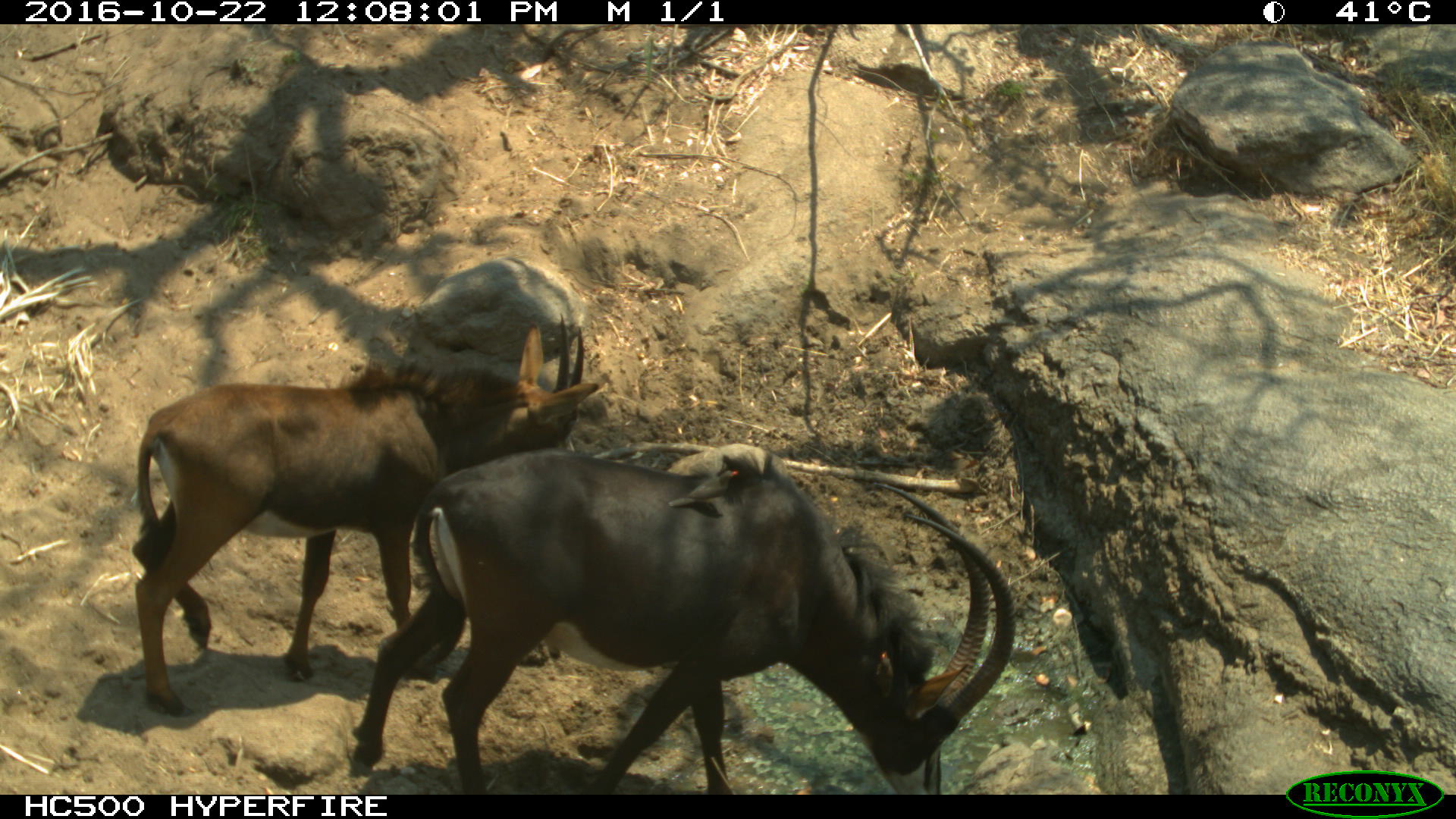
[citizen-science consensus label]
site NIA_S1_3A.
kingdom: Animalia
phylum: Chordata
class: Mammalia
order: Artiodactyla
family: Bovidae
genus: Hippotragus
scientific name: Hippotragus niger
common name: sable antelope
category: sable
Sable (sable antelope) (Hippotragus niger), count 2. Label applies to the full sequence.